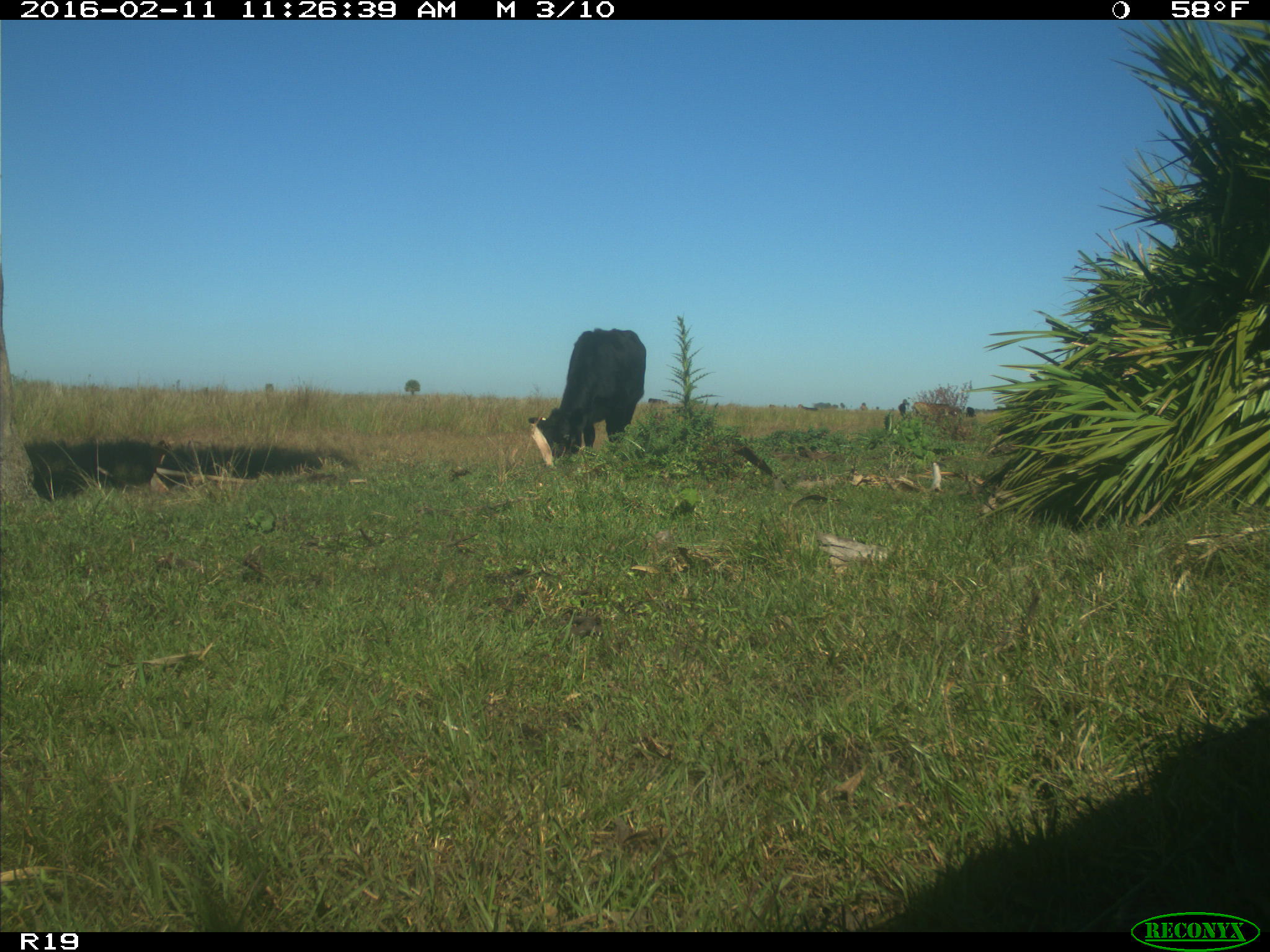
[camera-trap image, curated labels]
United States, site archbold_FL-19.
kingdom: Animalia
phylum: Chordata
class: Mammalia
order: Artiodactyla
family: Bovidae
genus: Bos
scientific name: Bos taurus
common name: domestic cow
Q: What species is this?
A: Bos taurus (domestic cow).